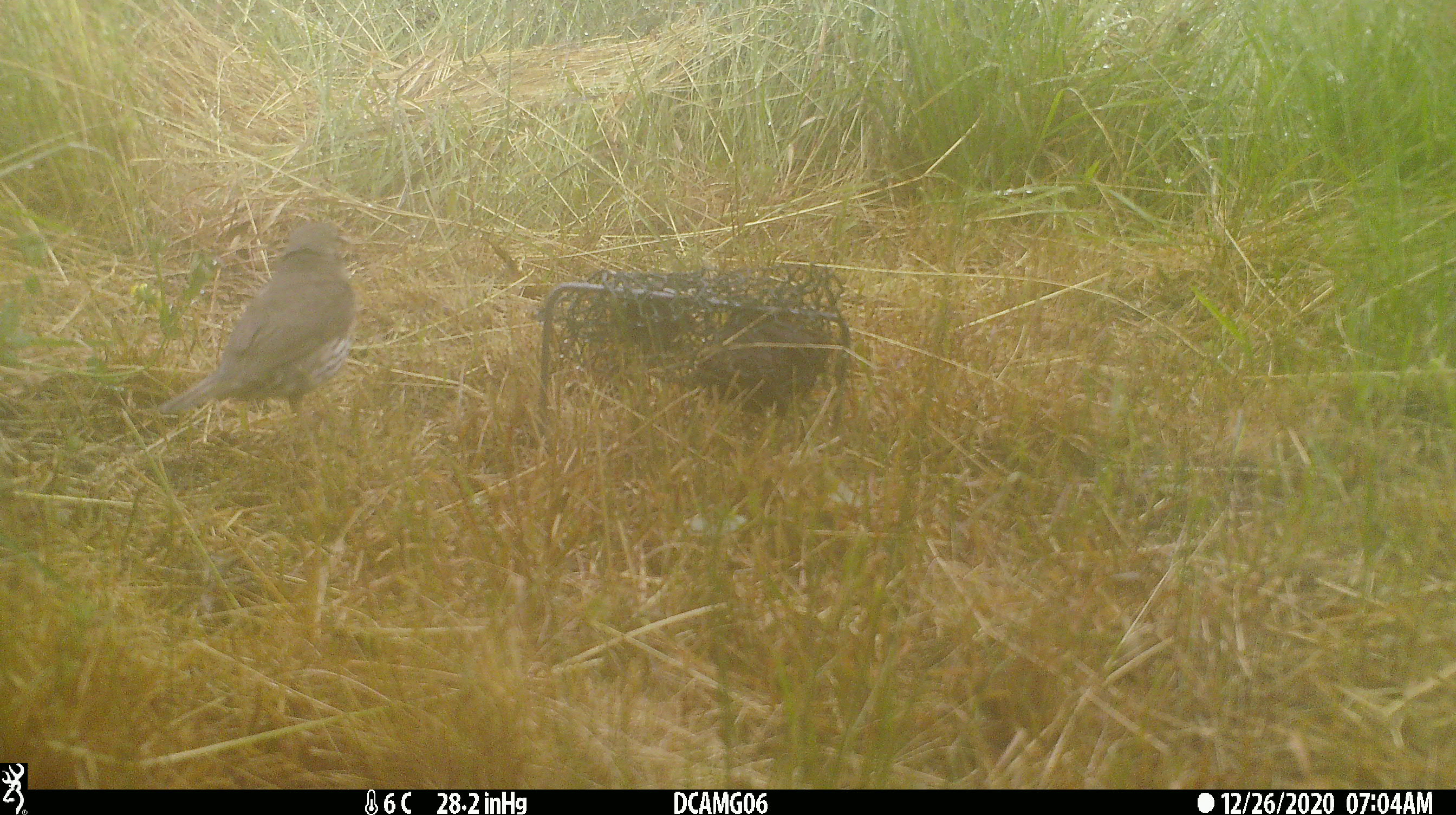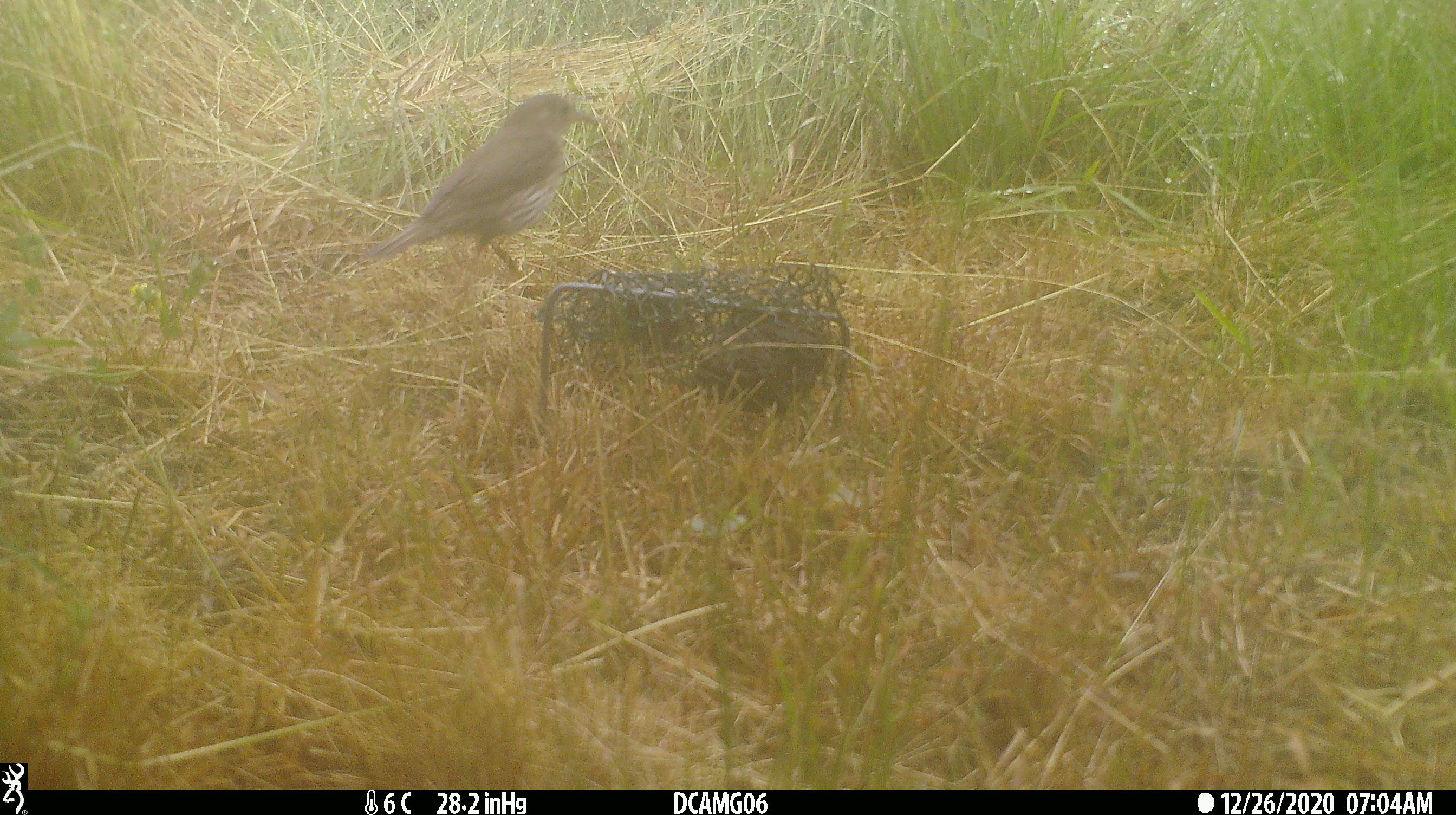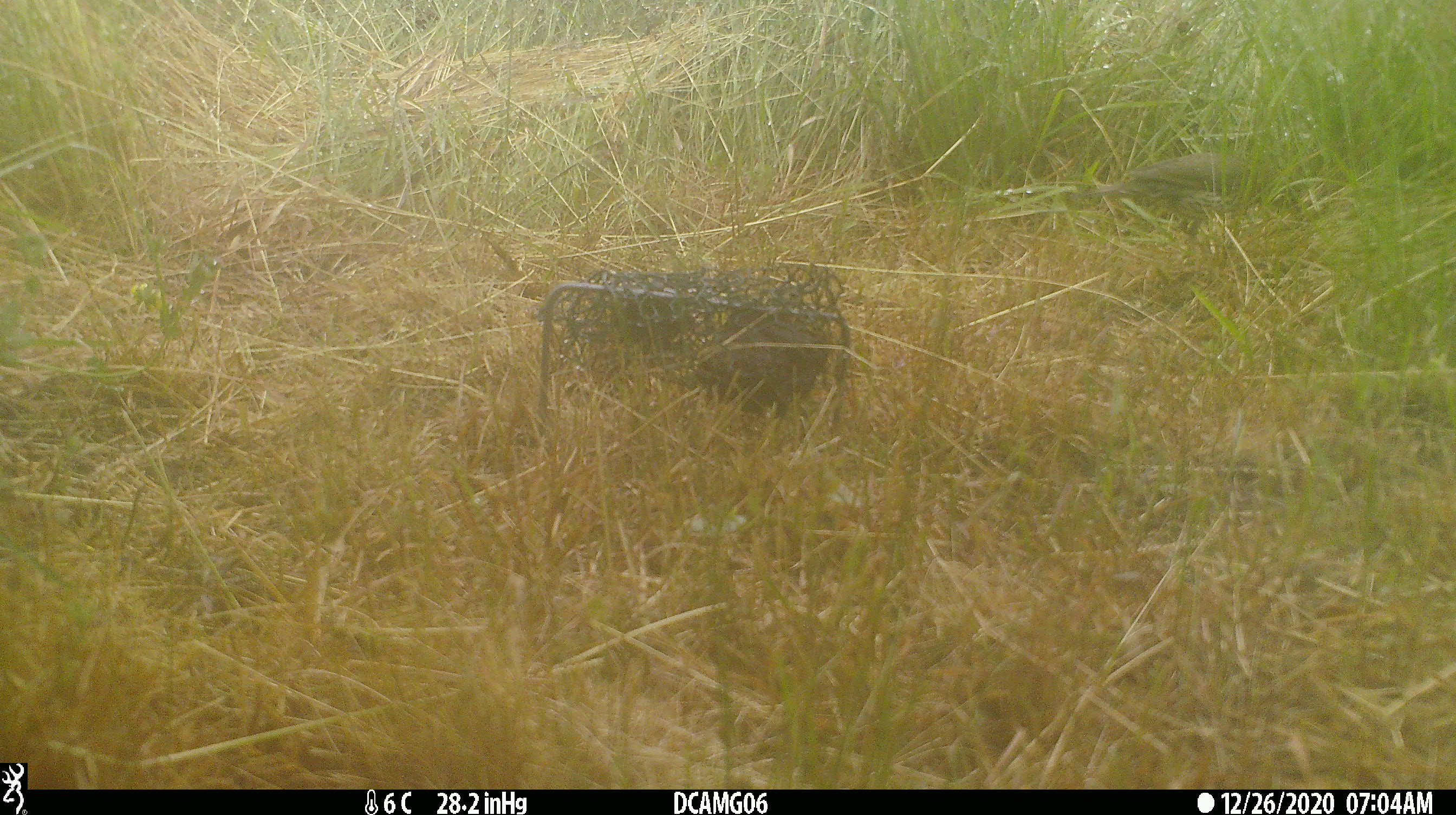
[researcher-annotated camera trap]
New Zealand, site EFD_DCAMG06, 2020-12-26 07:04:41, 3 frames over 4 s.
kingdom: Animalia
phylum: Chordata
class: Aves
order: Passeriformes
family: Turdidae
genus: Turdus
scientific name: Turdus philomelos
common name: song thrush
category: thrush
Thrush (song thrush) (Turdus philomelos).